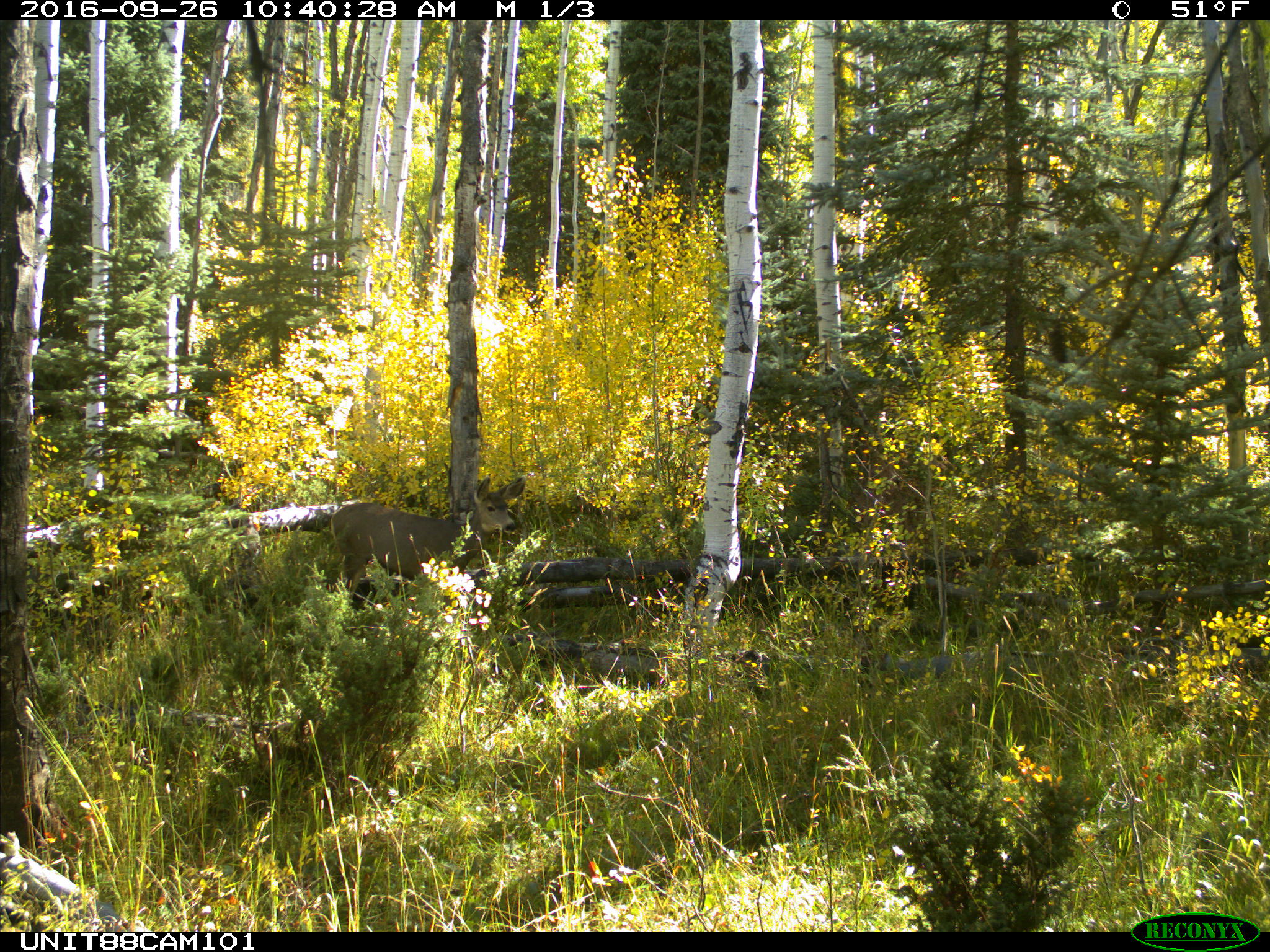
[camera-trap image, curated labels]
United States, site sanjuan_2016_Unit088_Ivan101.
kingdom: Animalia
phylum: Chordata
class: Mammalia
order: Artiodactyla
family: Cervidae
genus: Odocoileus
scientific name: Odocoileus hemionus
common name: mule deer